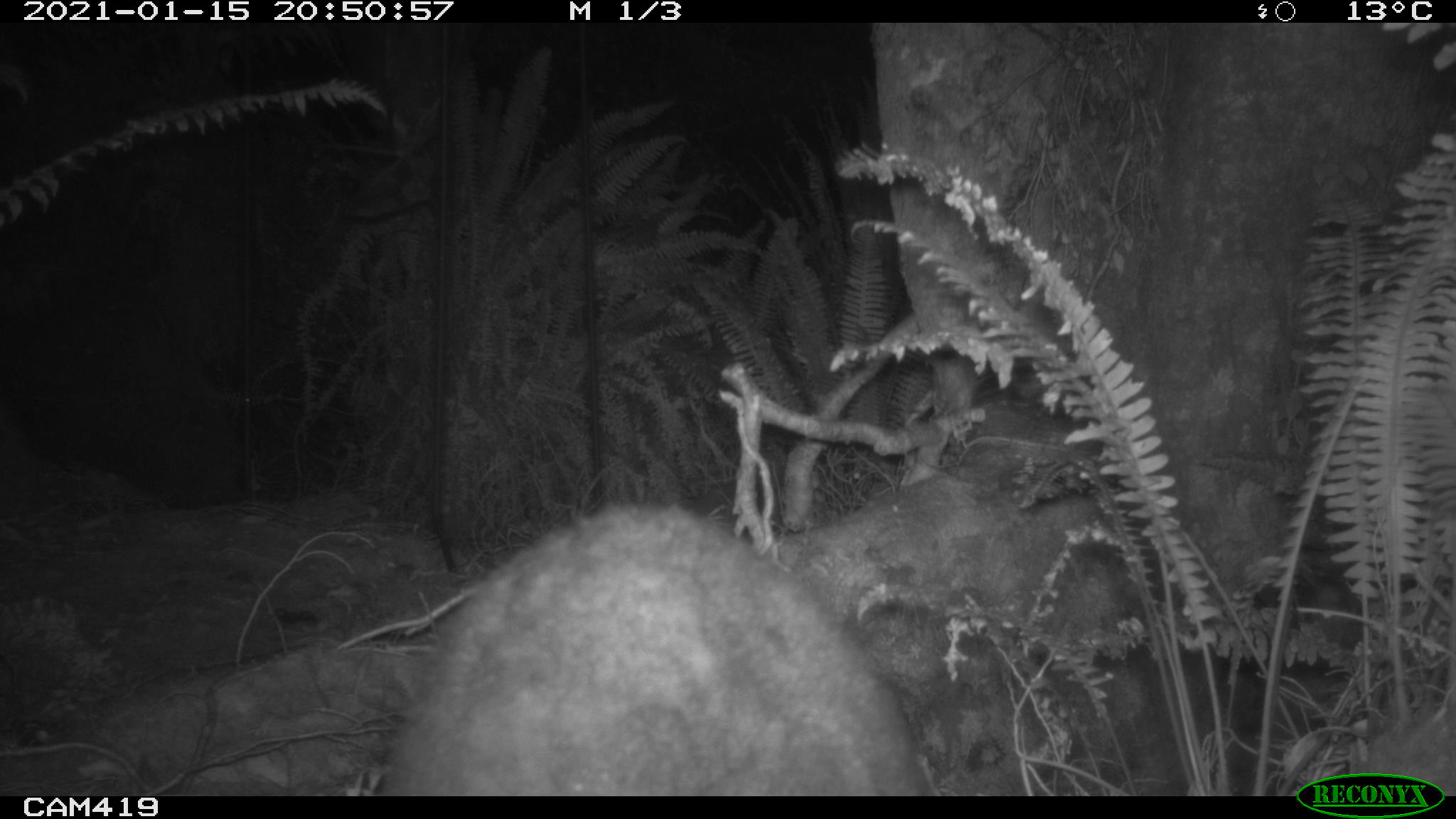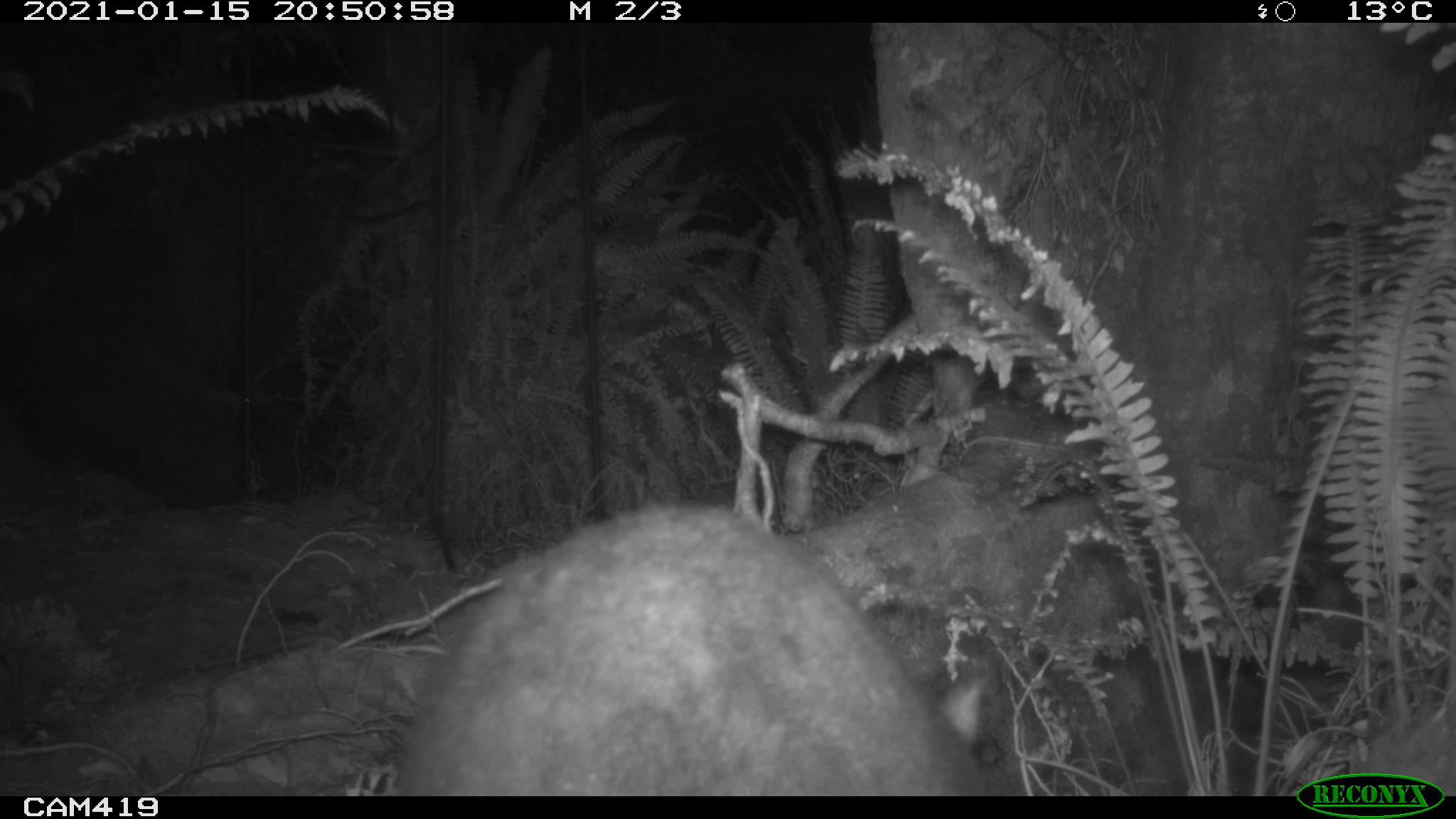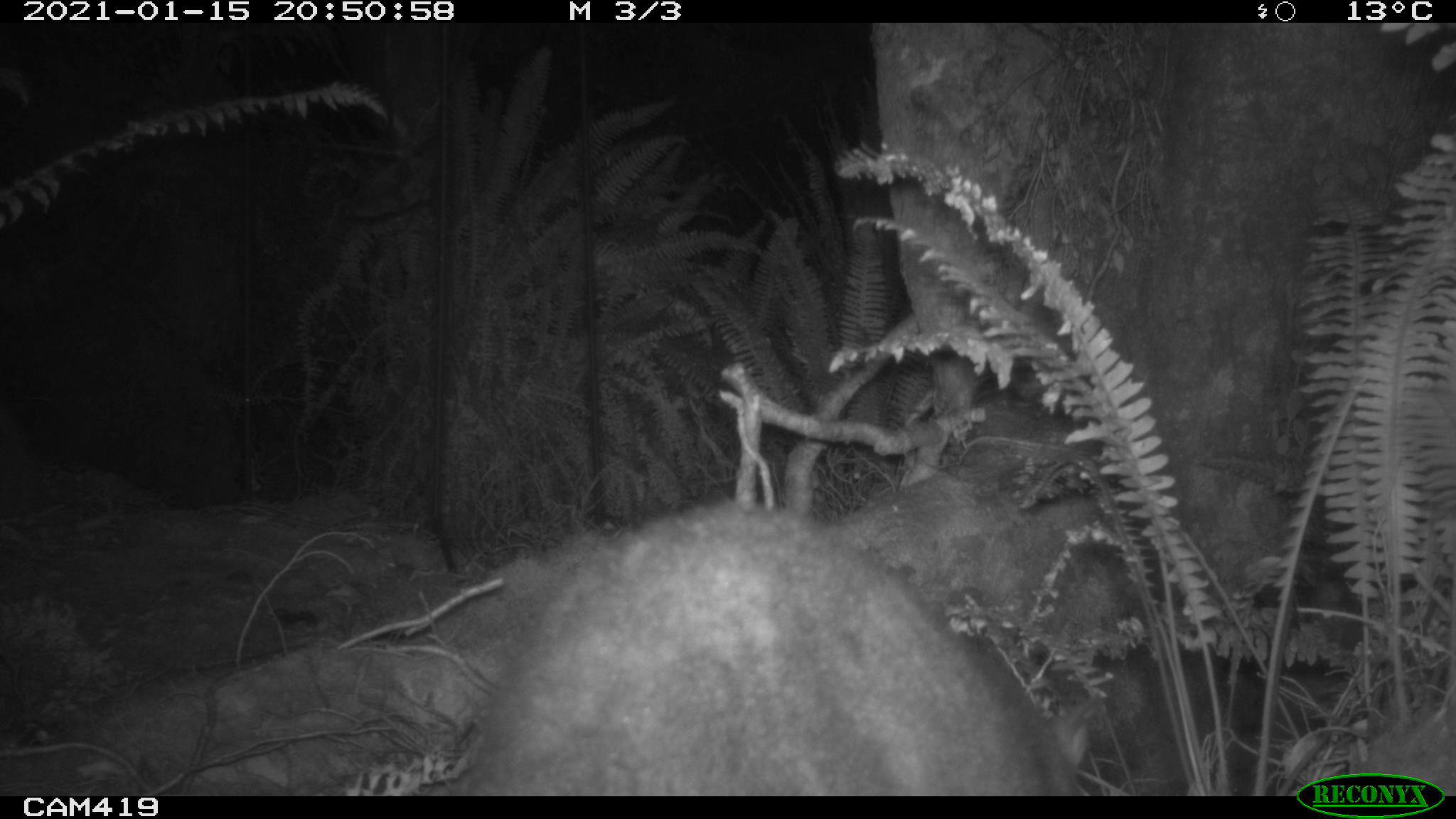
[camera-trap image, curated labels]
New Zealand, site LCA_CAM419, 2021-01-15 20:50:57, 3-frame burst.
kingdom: Animalia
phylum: Chordata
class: Mammalia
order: Diprotodontia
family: Phalangeridae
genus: Trichosurus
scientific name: Trichosurus vulpecula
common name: common brushtail possum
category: possum